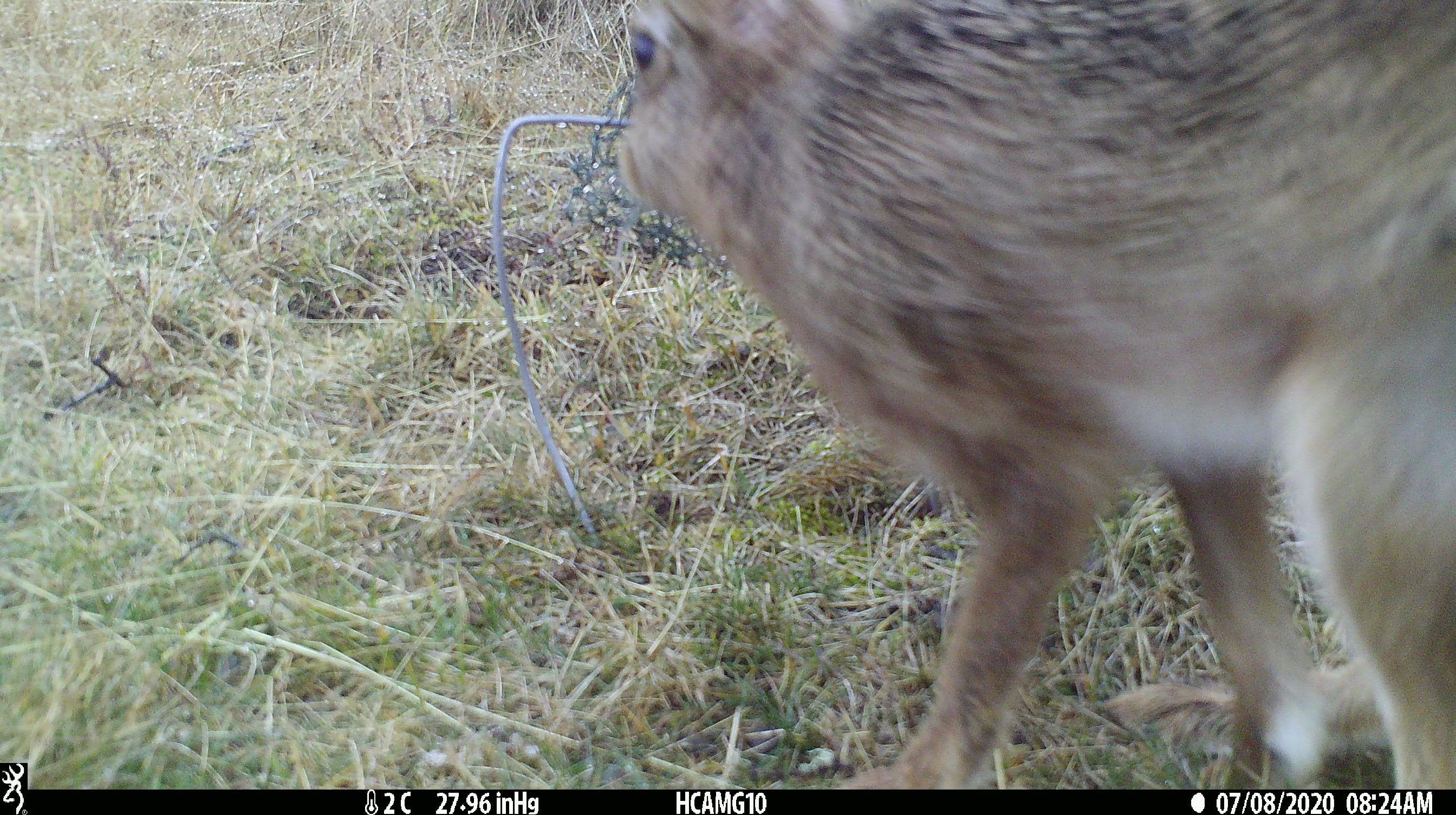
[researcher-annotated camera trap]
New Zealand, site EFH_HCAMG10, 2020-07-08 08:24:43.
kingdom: Animalia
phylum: Chordata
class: Mammalia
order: Lagomorpha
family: Leporidae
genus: Lepus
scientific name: Lepus europaeus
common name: brown hare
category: hare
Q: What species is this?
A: Hare (brown hare) (Lepus europaeus).